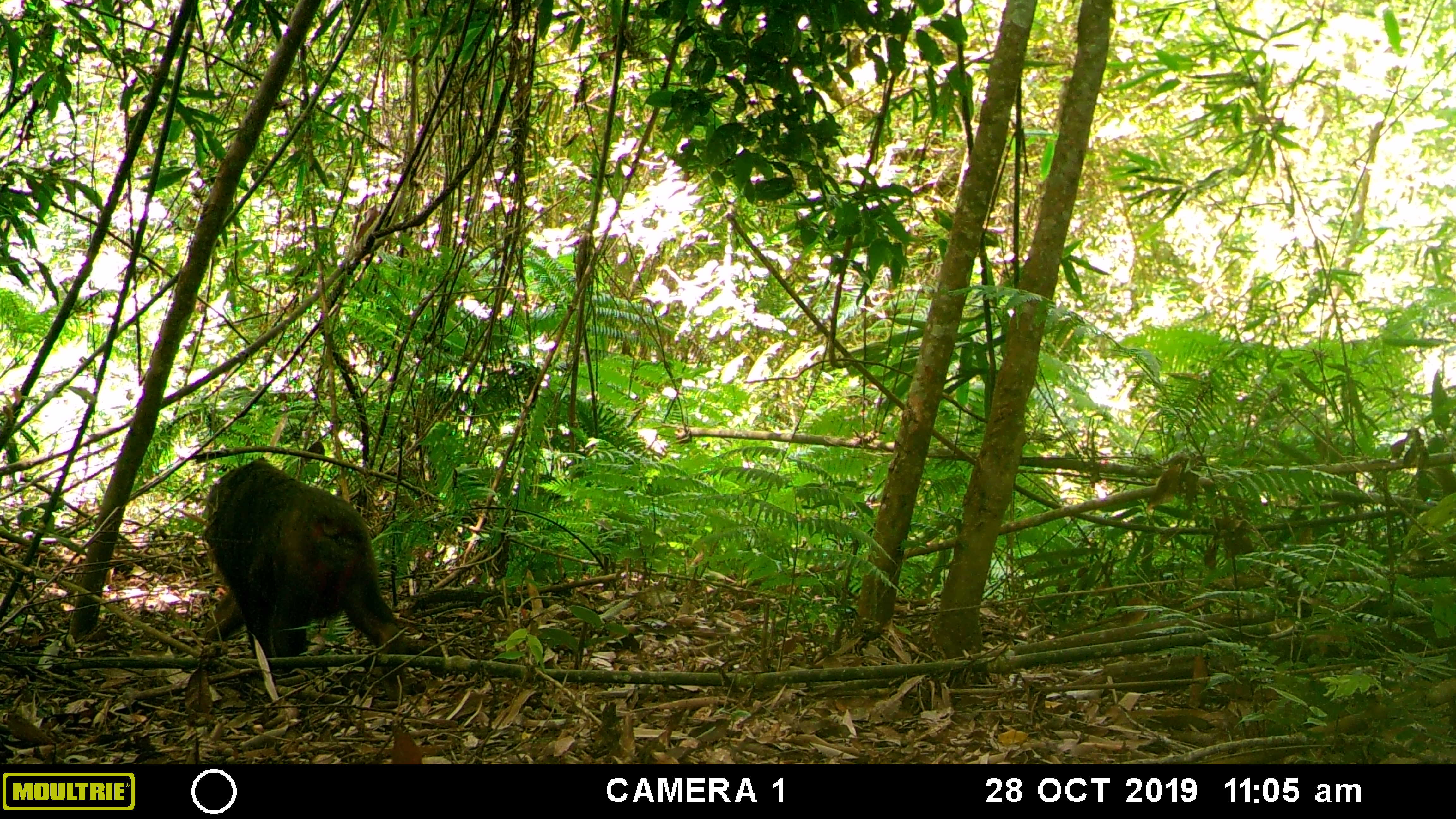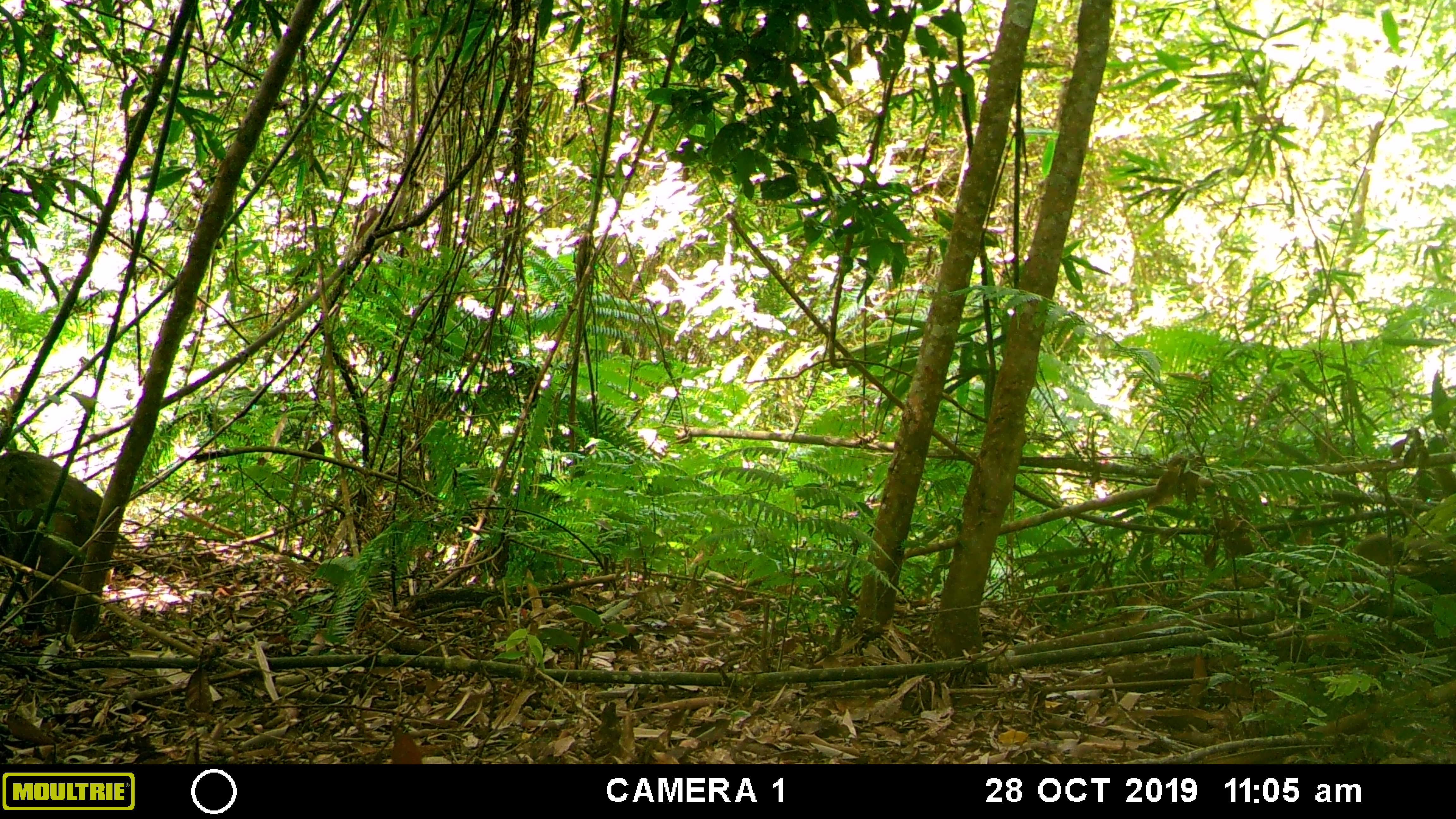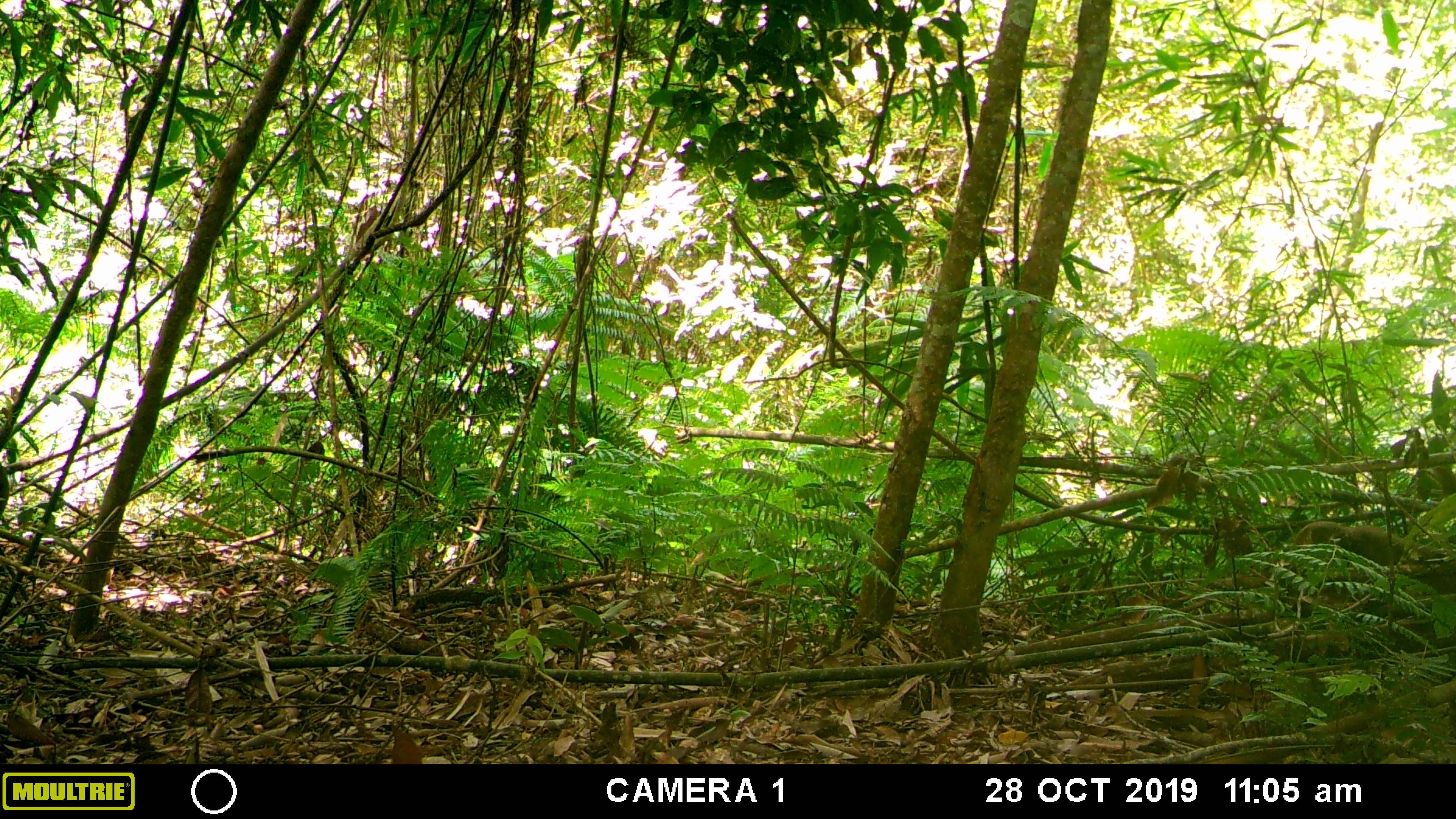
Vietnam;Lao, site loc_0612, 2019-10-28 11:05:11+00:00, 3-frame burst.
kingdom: Animalia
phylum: Chordata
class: Mammalia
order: Primates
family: Cercopithecidae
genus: Macaca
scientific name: Macaca arctoides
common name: stump-tailed macaque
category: stump tailed macaque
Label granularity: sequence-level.